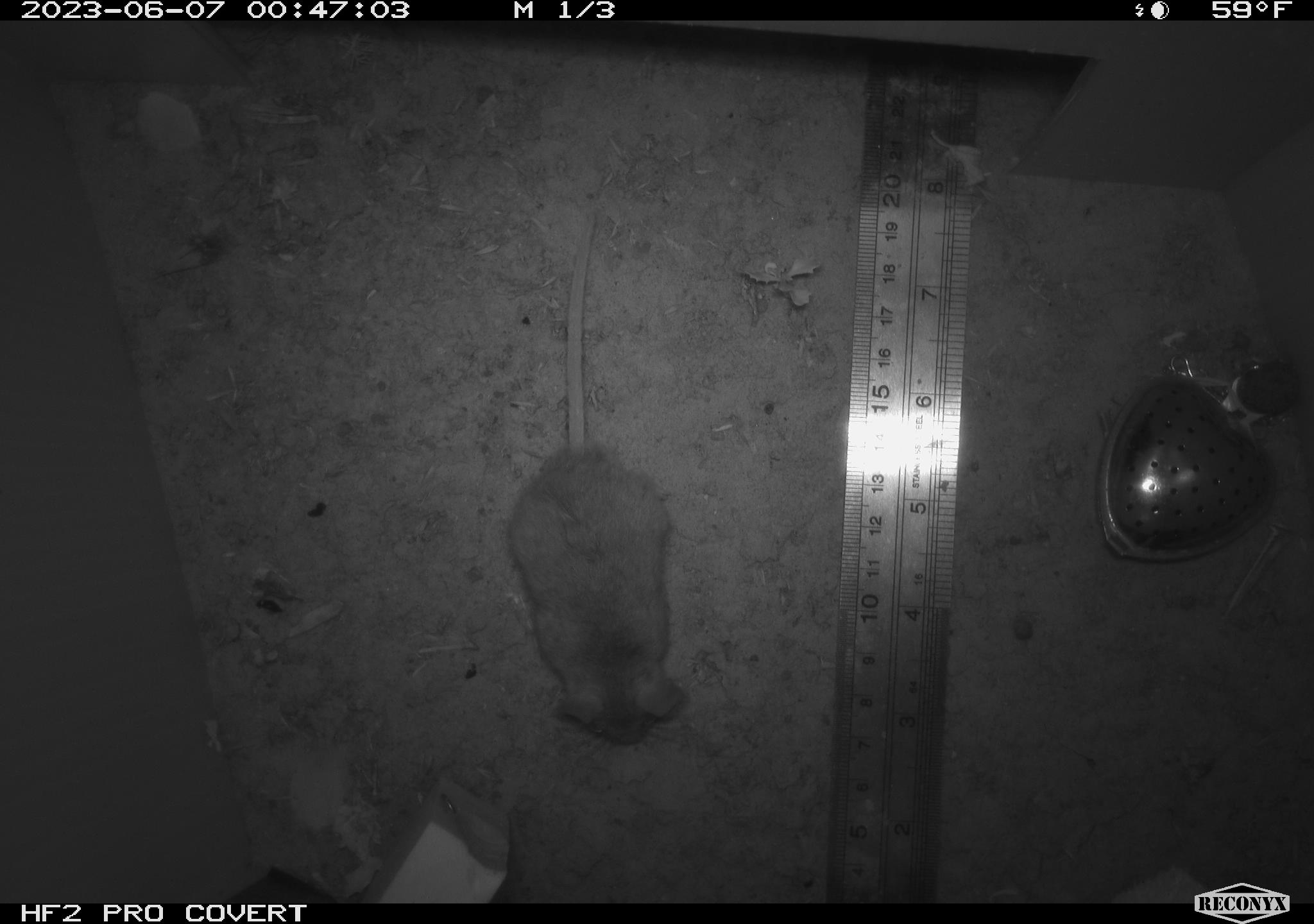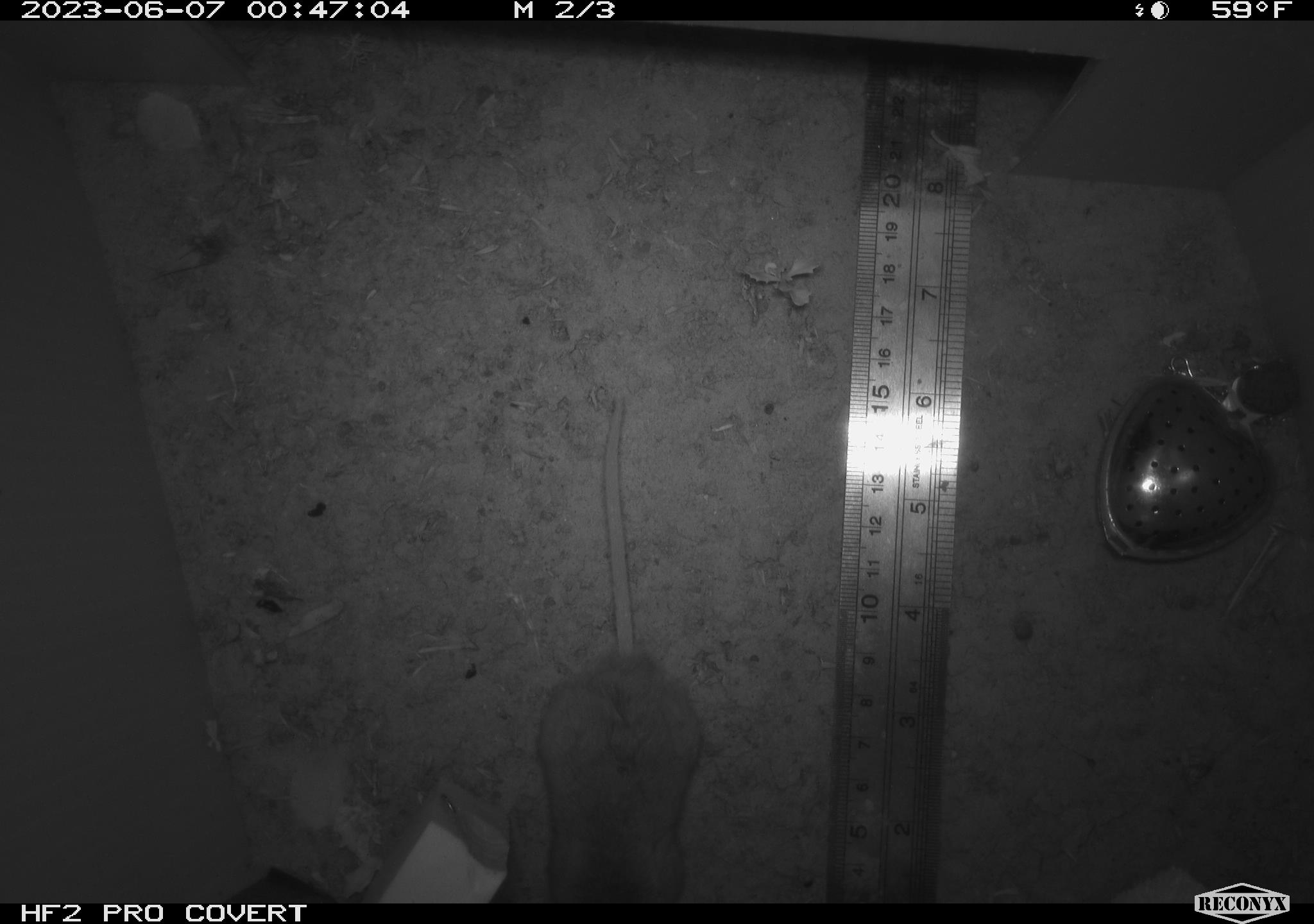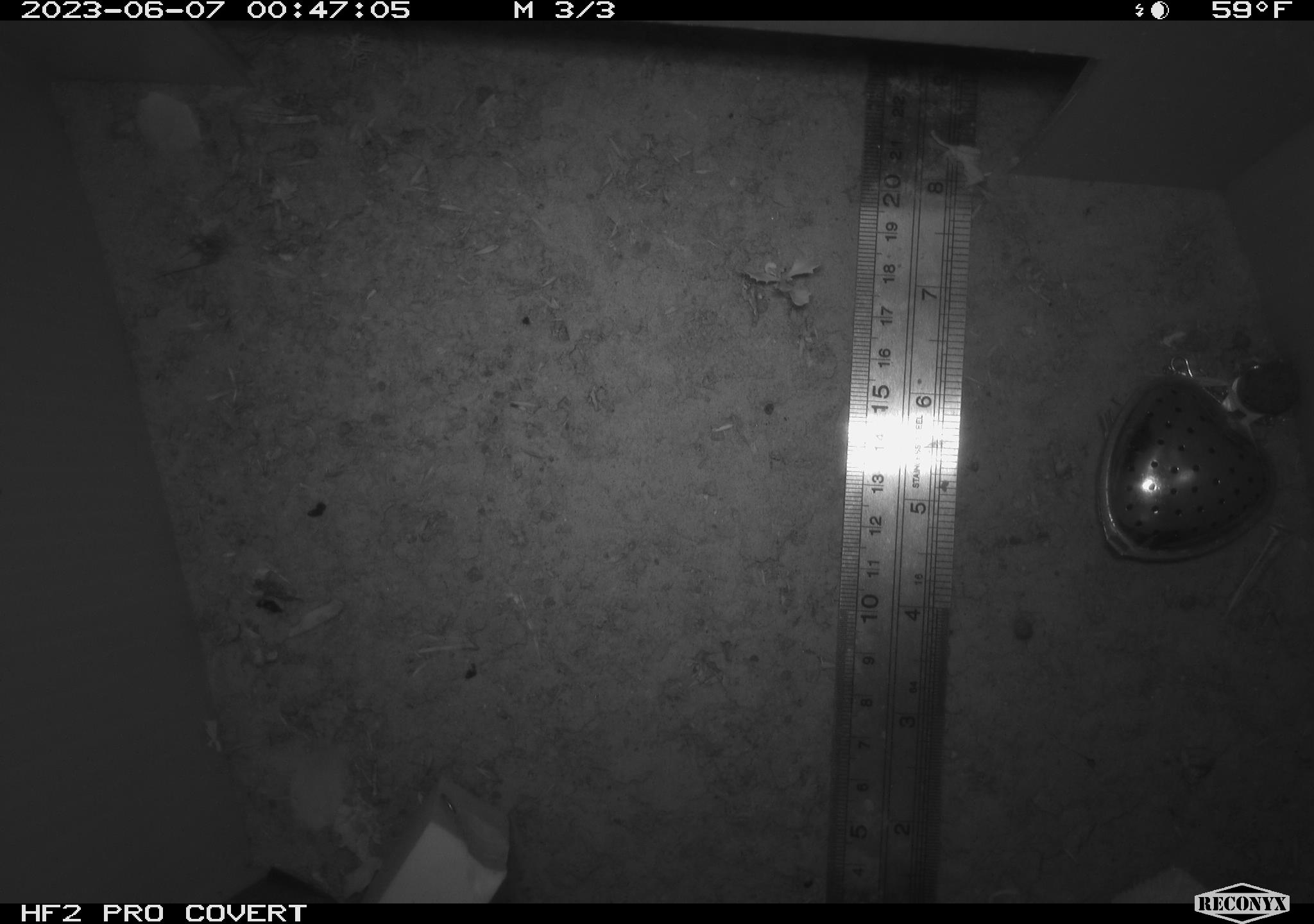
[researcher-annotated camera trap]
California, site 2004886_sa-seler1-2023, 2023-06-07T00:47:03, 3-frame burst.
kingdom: Animalia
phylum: Chordata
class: Mammalia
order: Rodentia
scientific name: Rodentia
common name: mouse species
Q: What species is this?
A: Mouse species (Rodentia).